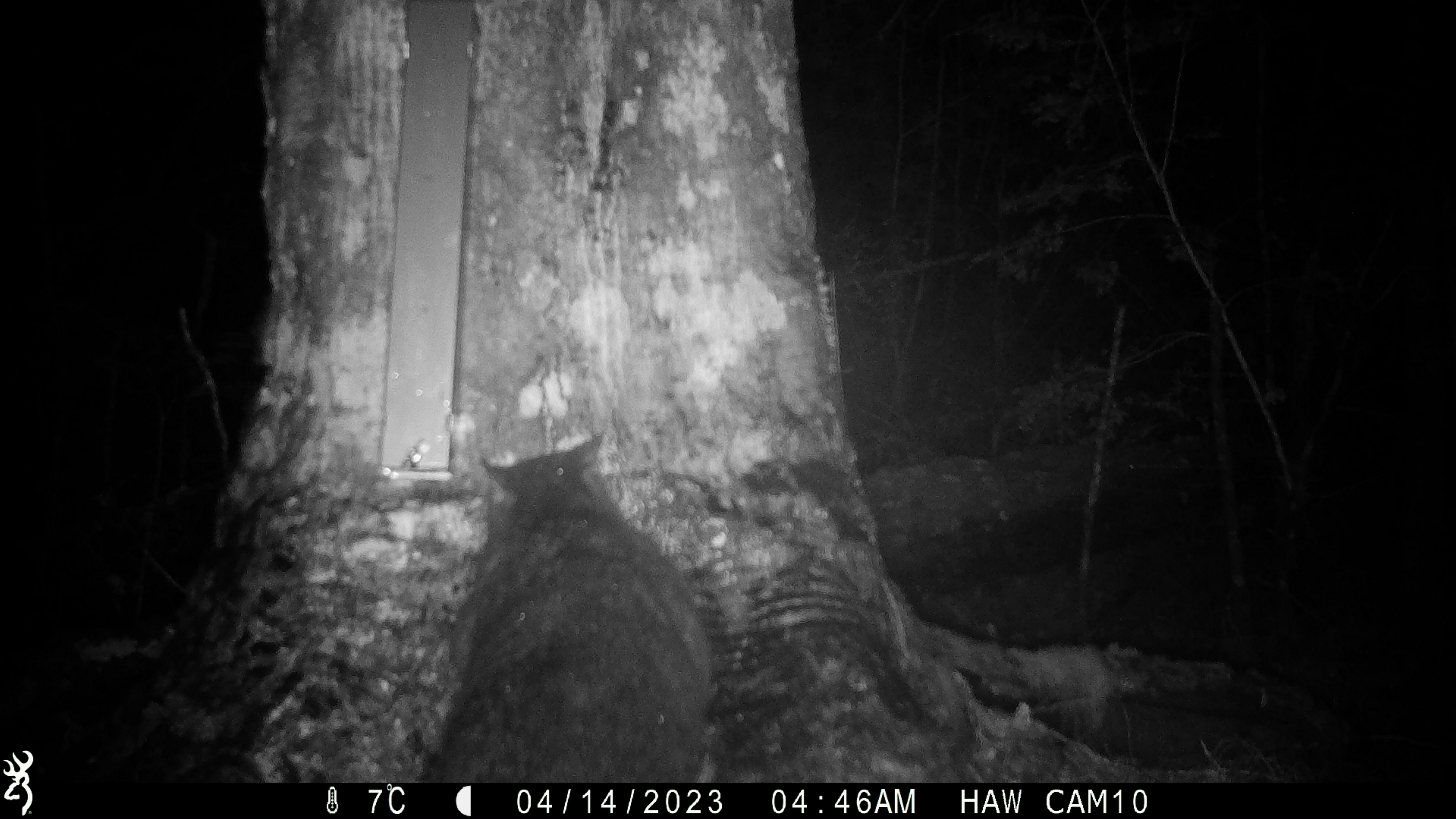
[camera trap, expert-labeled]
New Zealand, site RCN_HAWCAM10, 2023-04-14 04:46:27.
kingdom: Animalia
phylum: Chordata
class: Mammalia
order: Diprotodontia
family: Phalangeridae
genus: Trichosurus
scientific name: Trichosurus vulpecula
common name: common brushtail possum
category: possum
Possum (common brushtail possum) (Trichosurus vulpecula).